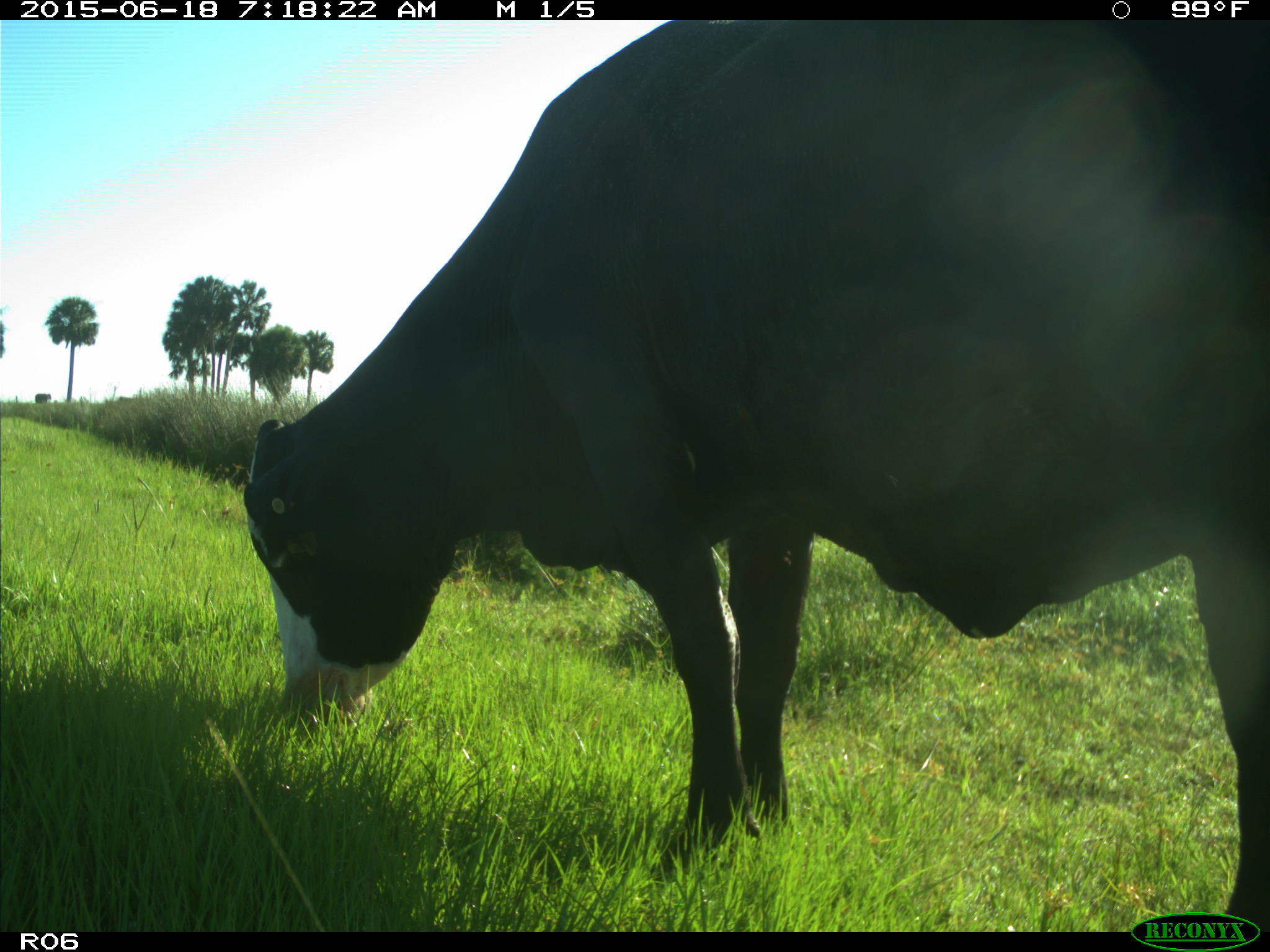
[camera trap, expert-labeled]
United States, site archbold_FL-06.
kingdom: Animalia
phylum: Chordata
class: Mammalia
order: Artiodactyla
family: Bovidae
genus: Bos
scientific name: Bos taurus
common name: domestic cow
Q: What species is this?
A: Bos taurus (domestic cow).